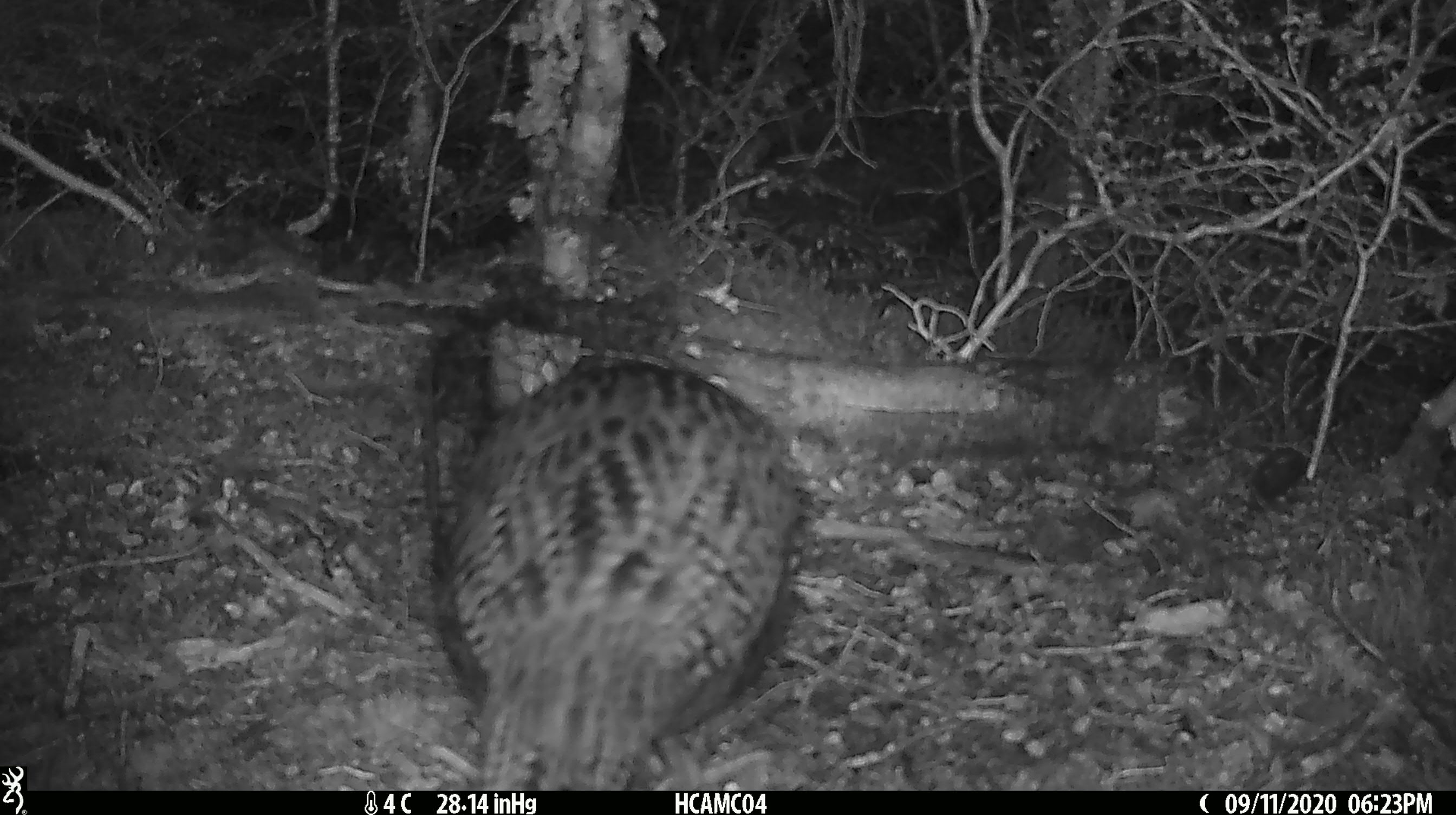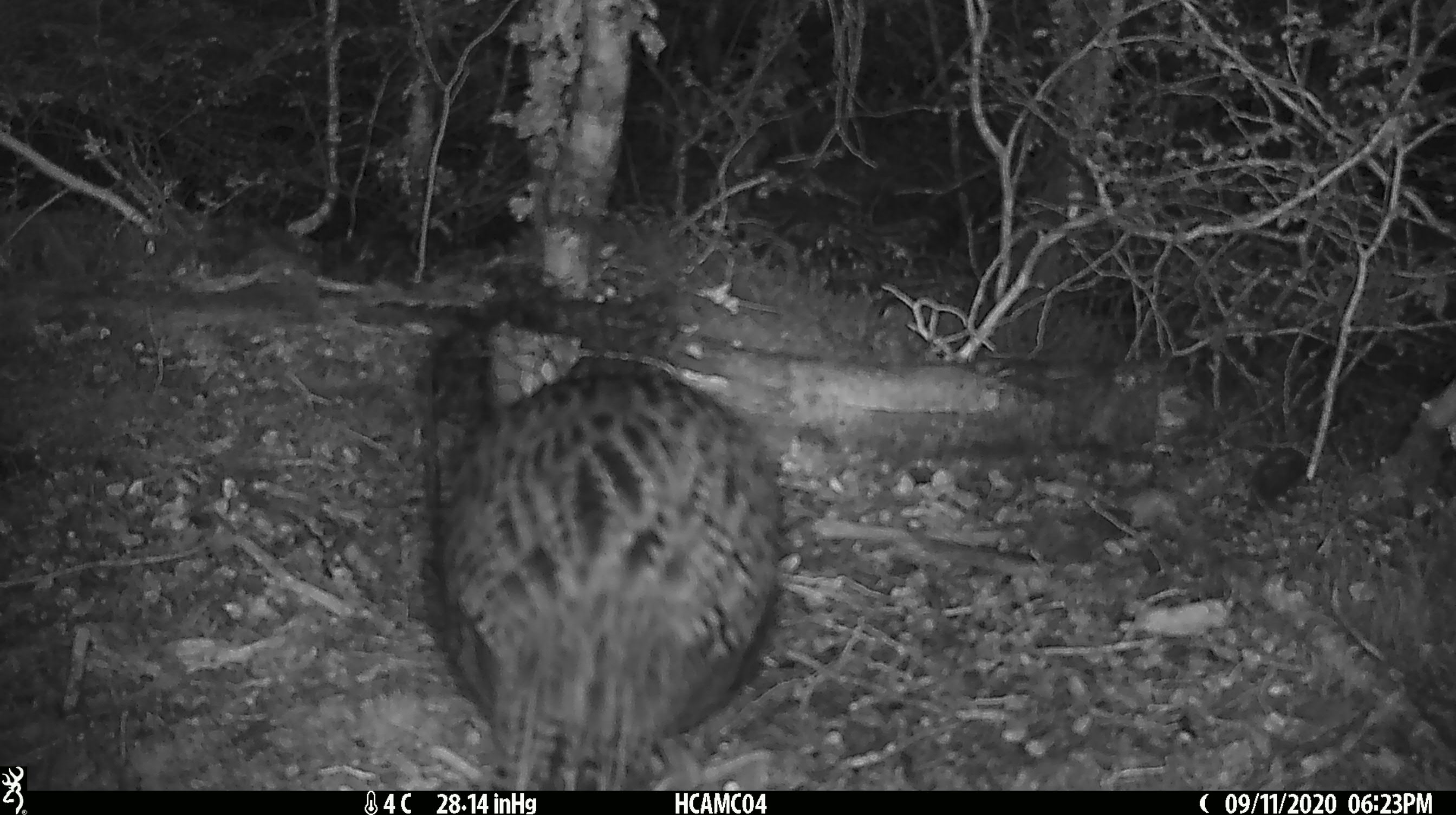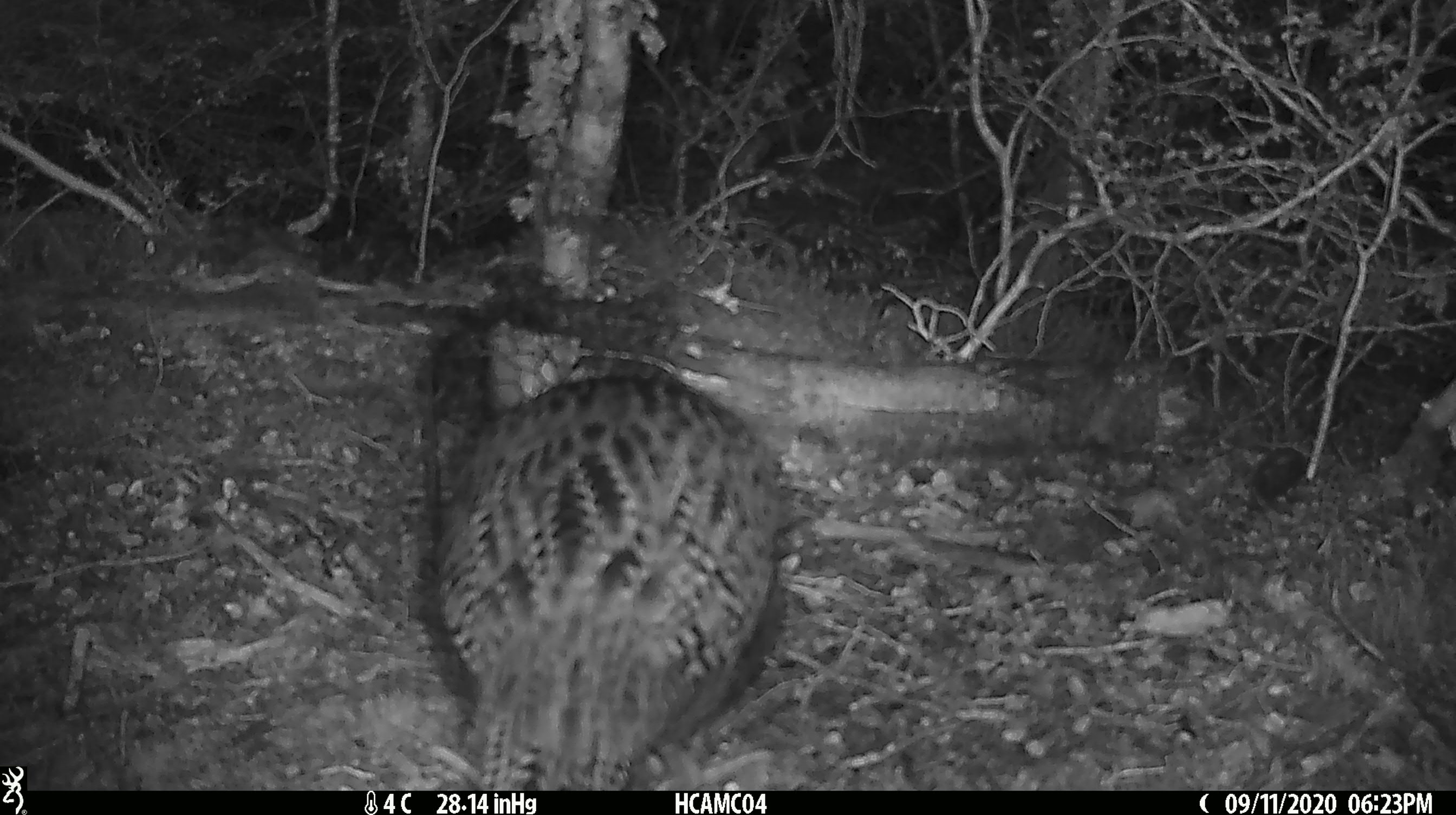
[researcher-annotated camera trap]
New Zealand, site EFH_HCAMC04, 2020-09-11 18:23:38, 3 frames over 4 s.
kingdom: Animalia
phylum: Chordata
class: Aves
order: Gruiformes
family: Rallidae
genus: Gallirallus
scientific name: Gallirallus australis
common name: weka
Weka (Gallirallus australis).